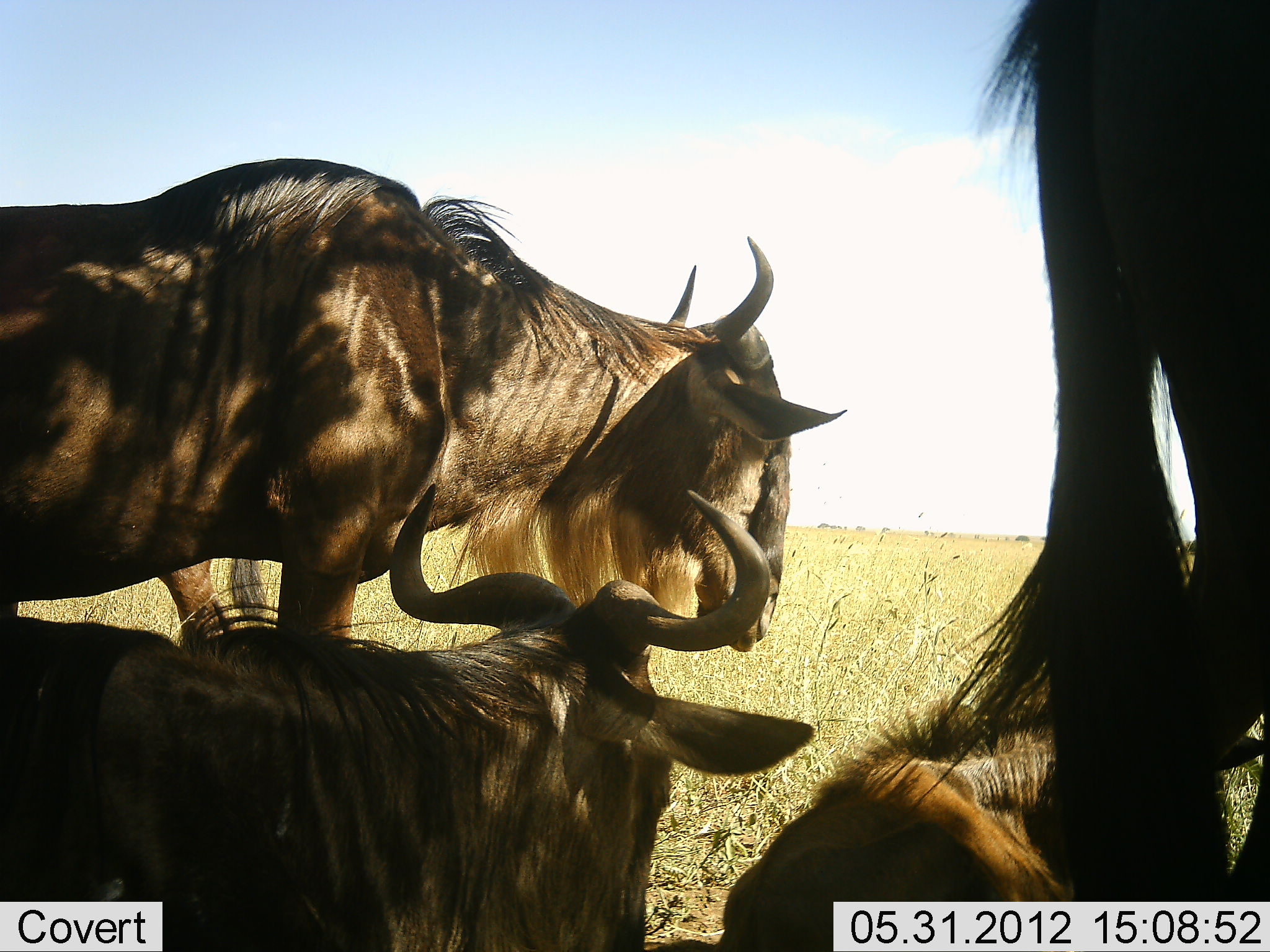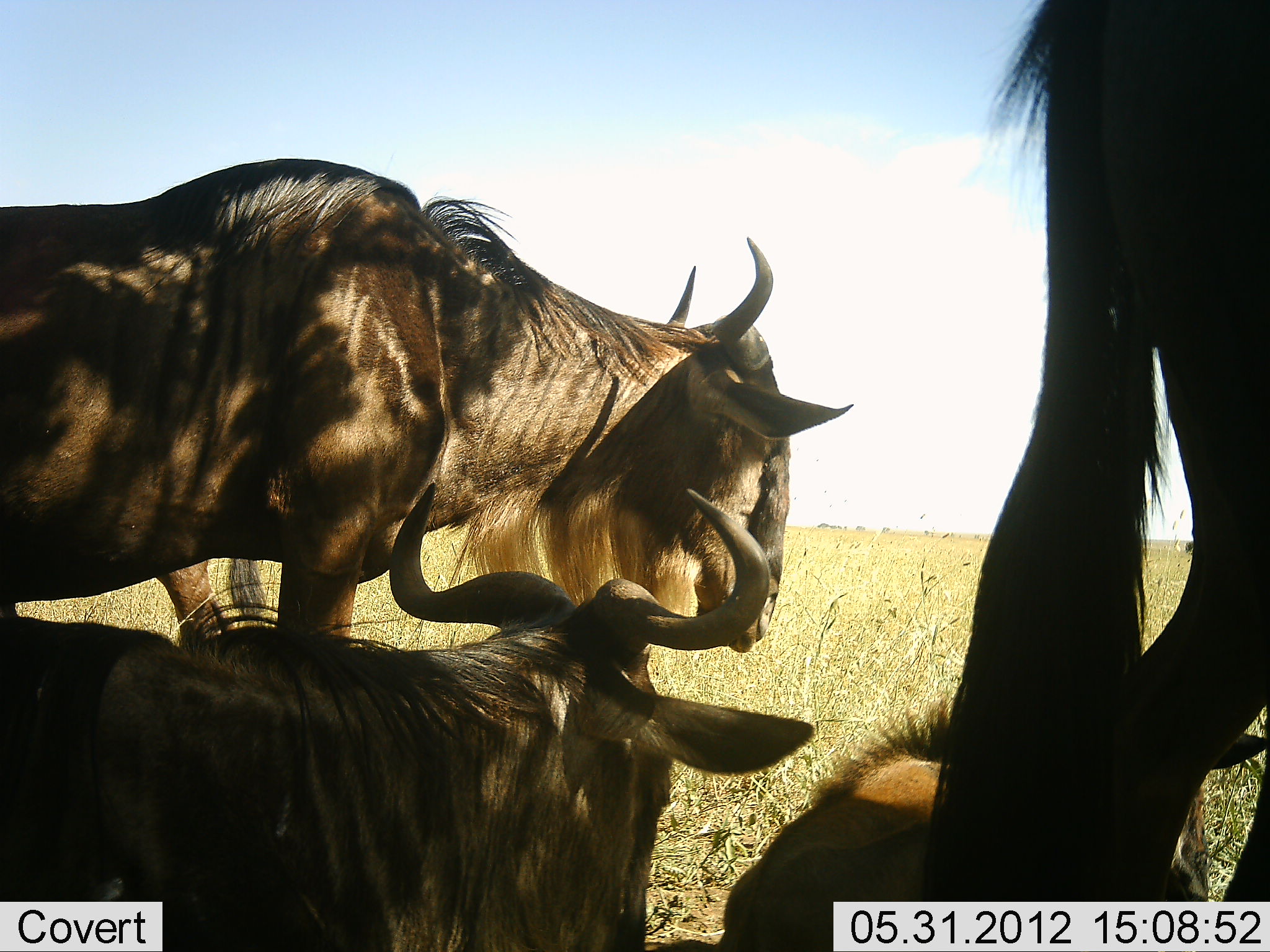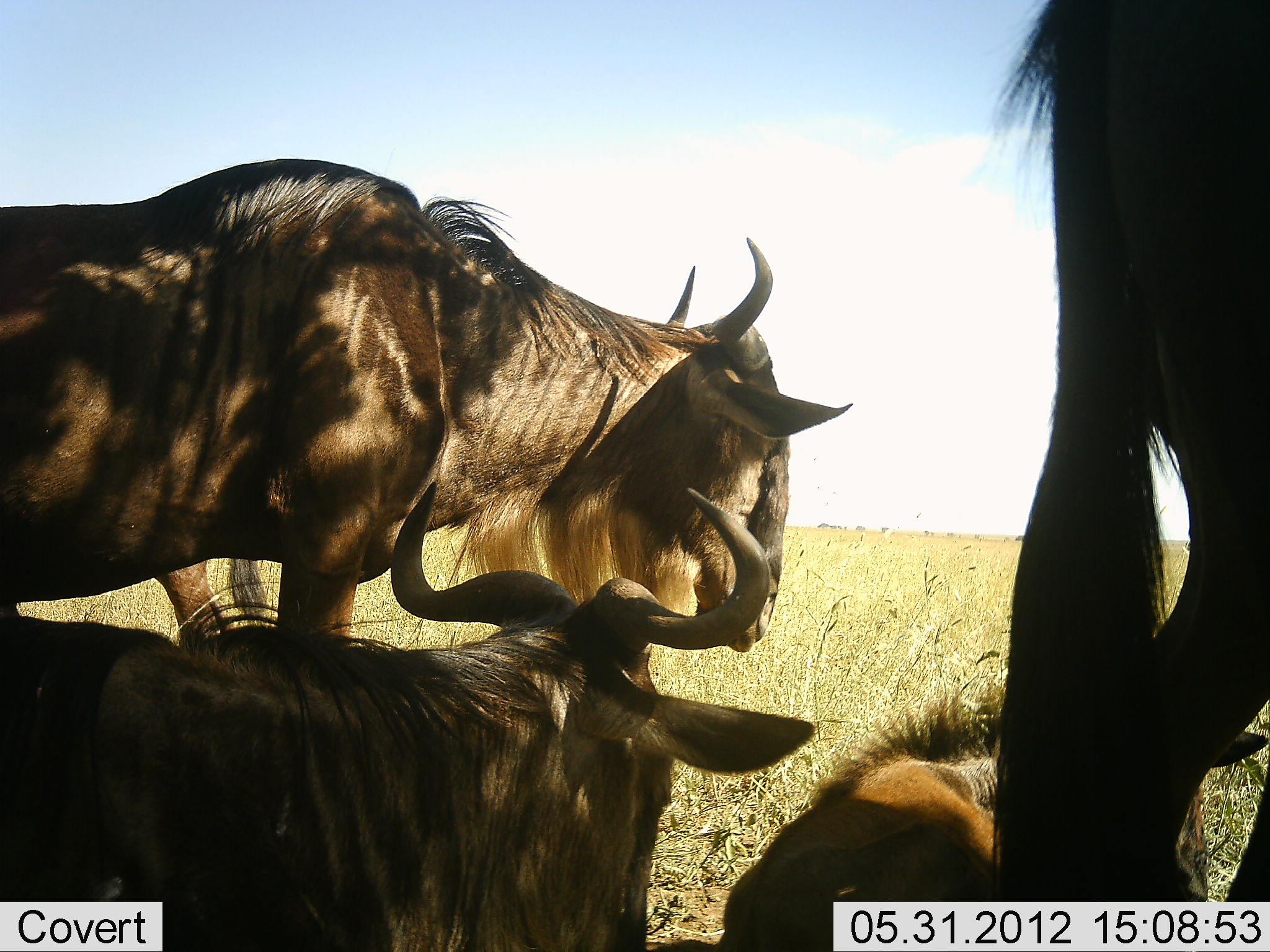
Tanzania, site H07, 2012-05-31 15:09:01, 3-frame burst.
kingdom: Animalia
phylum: Chordata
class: Mammalia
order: Artiodactyla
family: Bovidae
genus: Connochaetes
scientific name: Connochaetes taurinus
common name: blue wildebeest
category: wildebeest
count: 4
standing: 70%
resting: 90%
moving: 0%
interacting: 0%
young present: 20%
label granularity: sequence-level